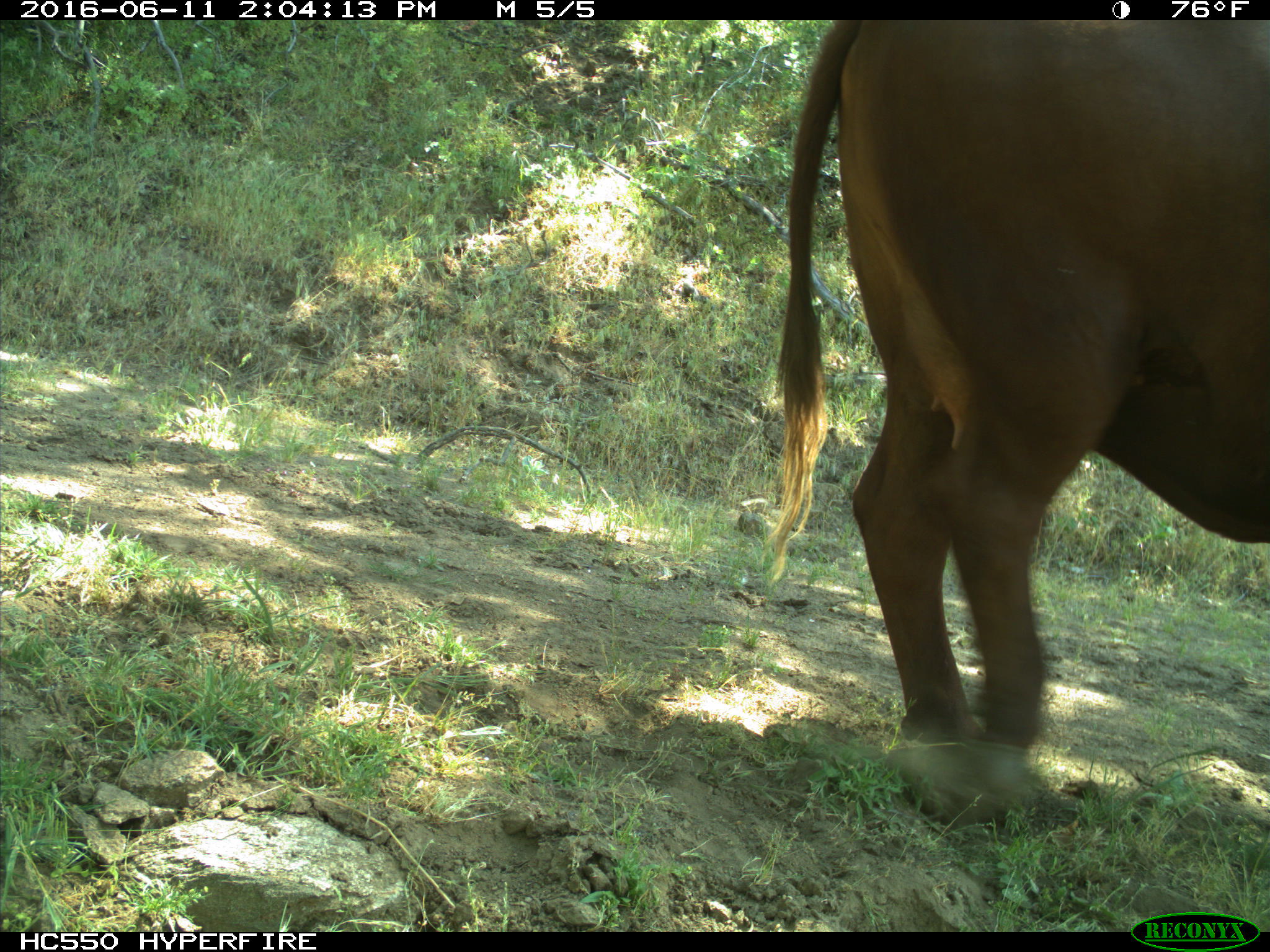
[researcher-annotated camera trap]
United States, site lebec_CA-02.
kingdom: Animalia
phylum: Chordata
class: Mammalia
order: Artiodactyla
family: Bovidae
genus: Bos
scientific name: Bos taurus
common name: domestic cow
Bos taurus (domestic cow).